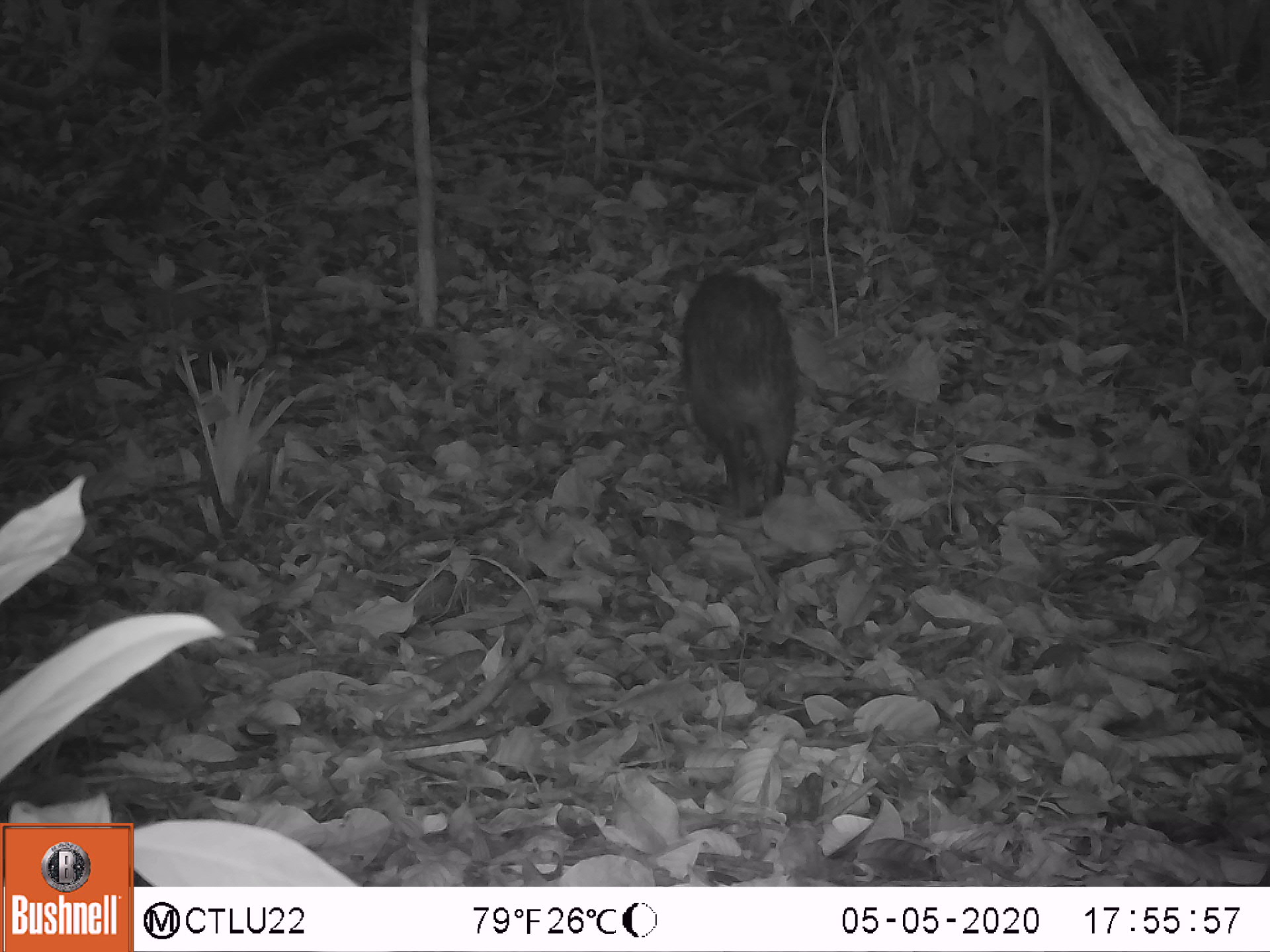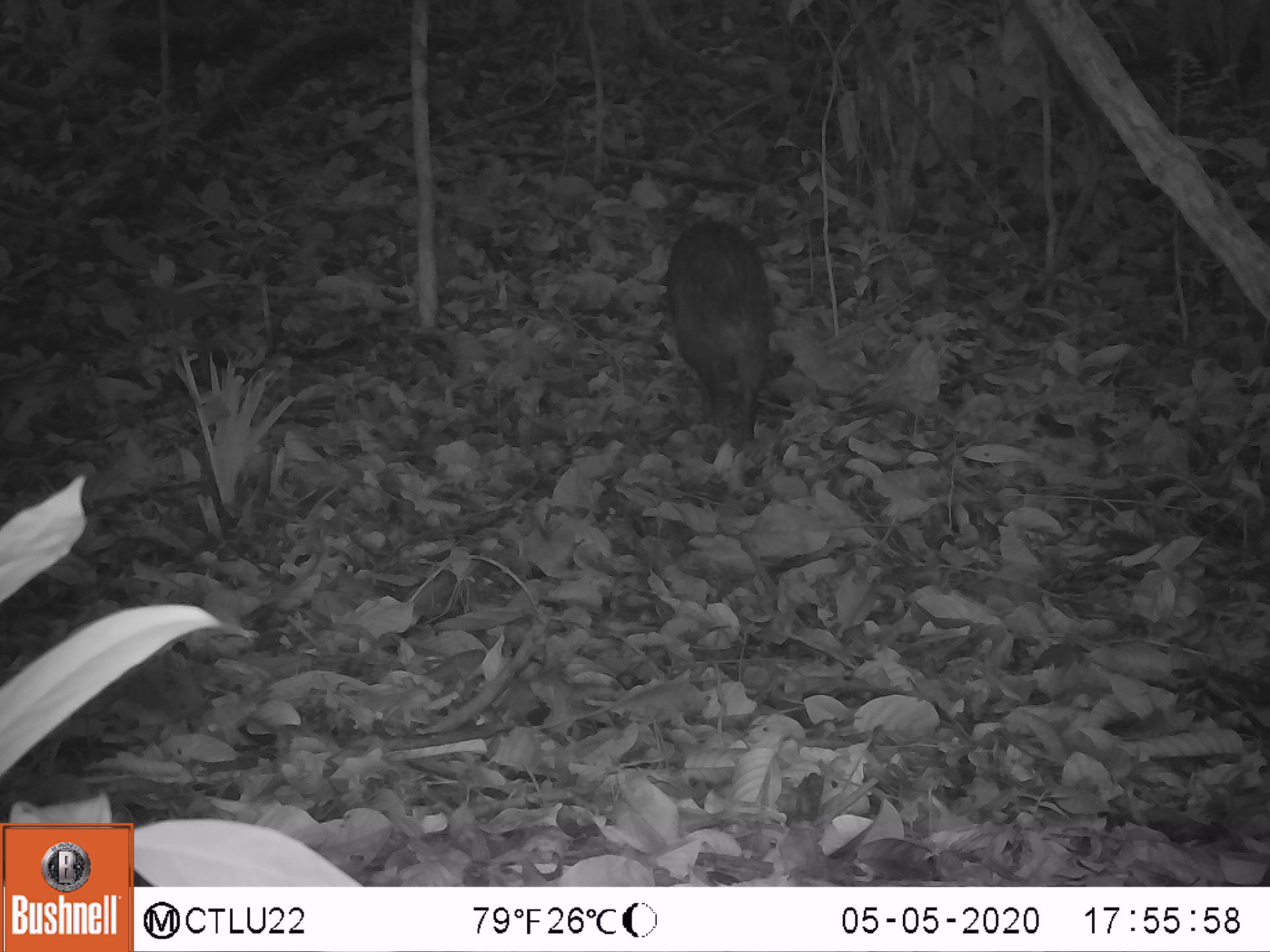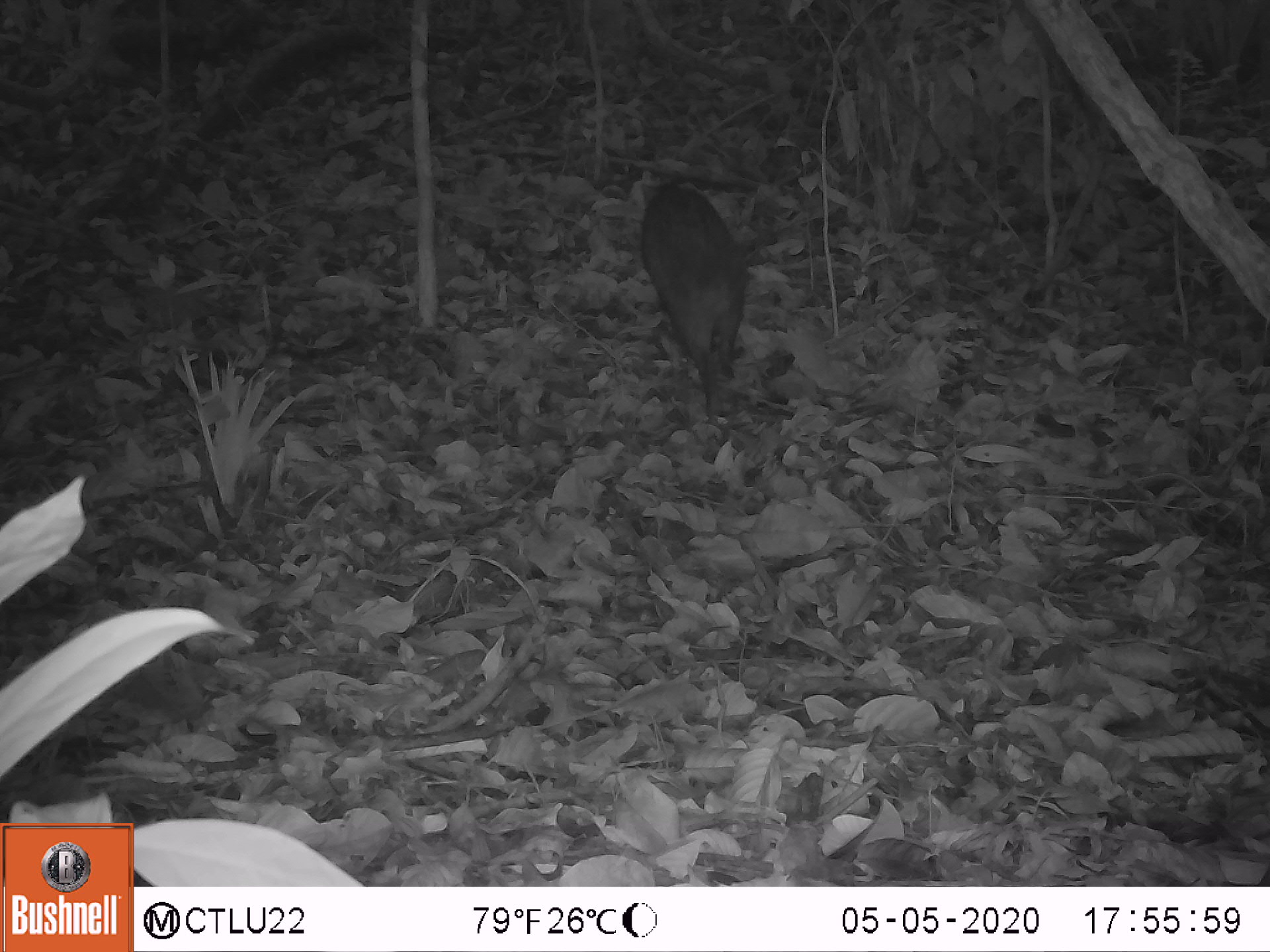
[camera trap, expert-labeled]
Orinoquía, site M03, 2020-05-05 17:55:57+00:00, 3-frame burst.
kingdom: Animalia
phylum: Chordata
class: Mammalia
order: Artiodactyla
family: Tayassuidae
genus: Pecari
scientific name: Pecari tajacu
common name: collared peccary